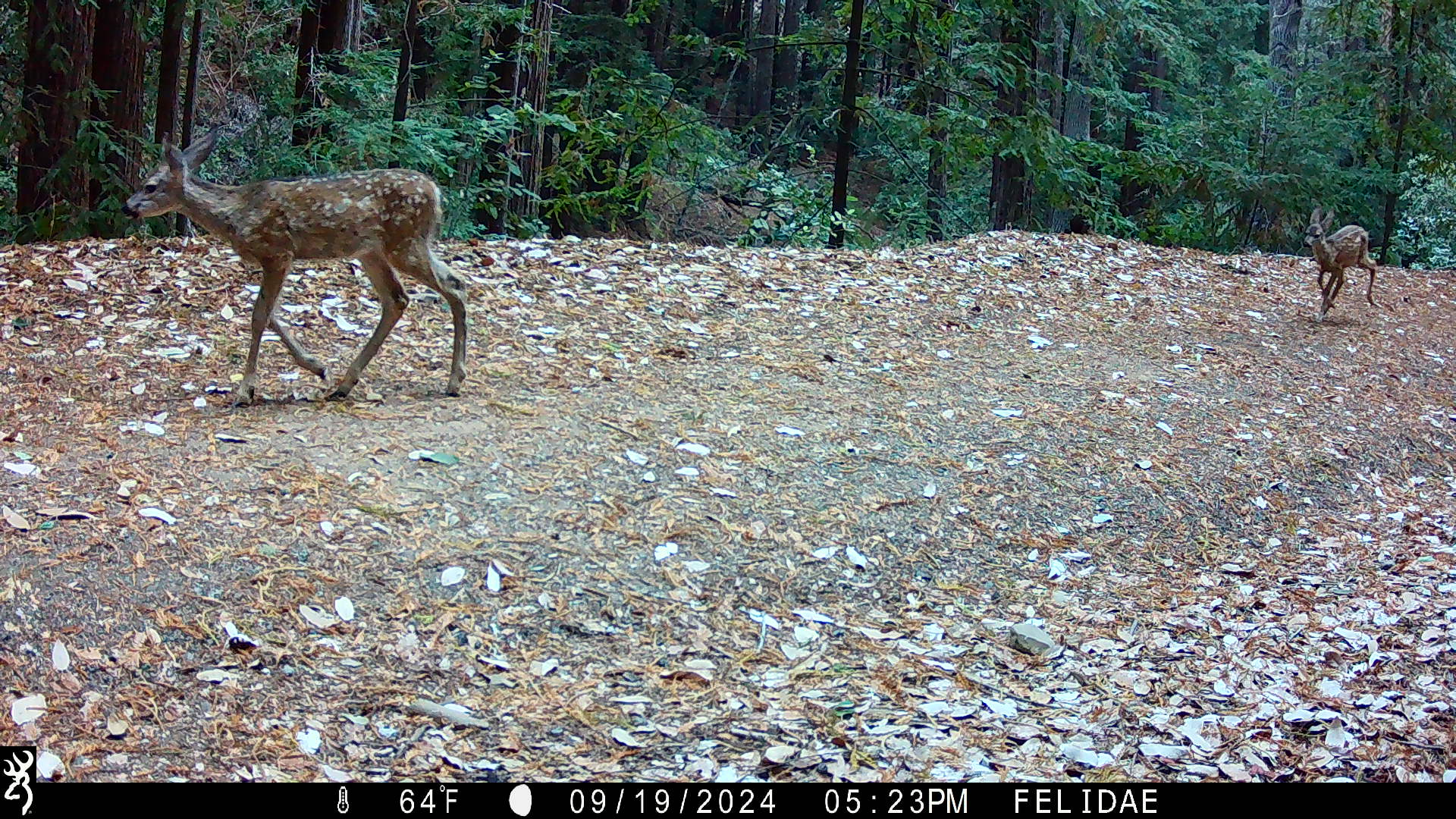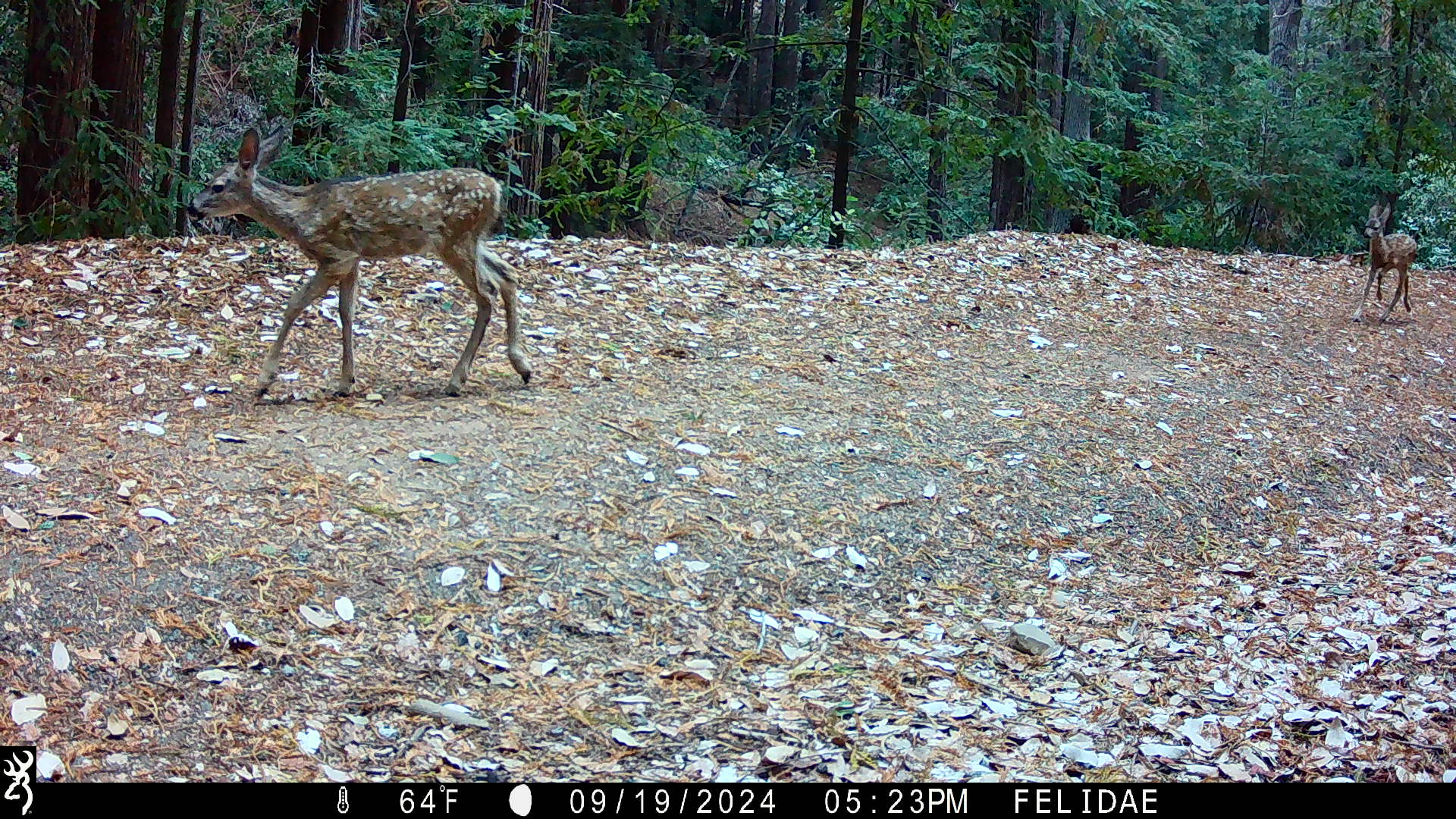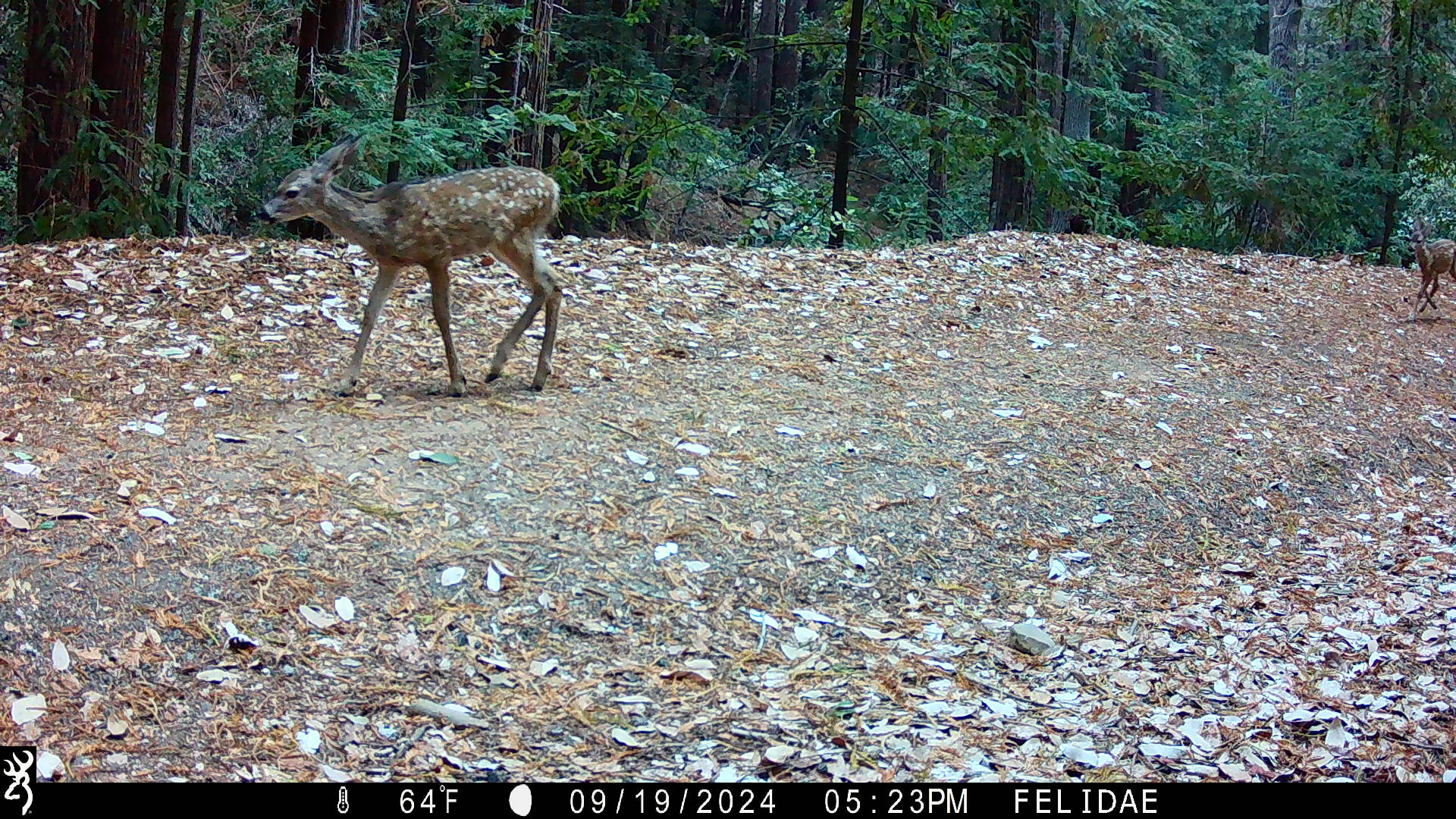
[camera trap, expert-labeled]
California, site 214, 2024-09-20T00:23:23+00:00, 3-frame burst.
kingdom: Animalia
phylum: Chordata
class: Mammalia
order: Artiodactyla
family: Cervidae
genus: Odocoileus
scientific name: Odocoileus hemionus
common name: mule deer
Mule deer (Odocoileus hemionus).